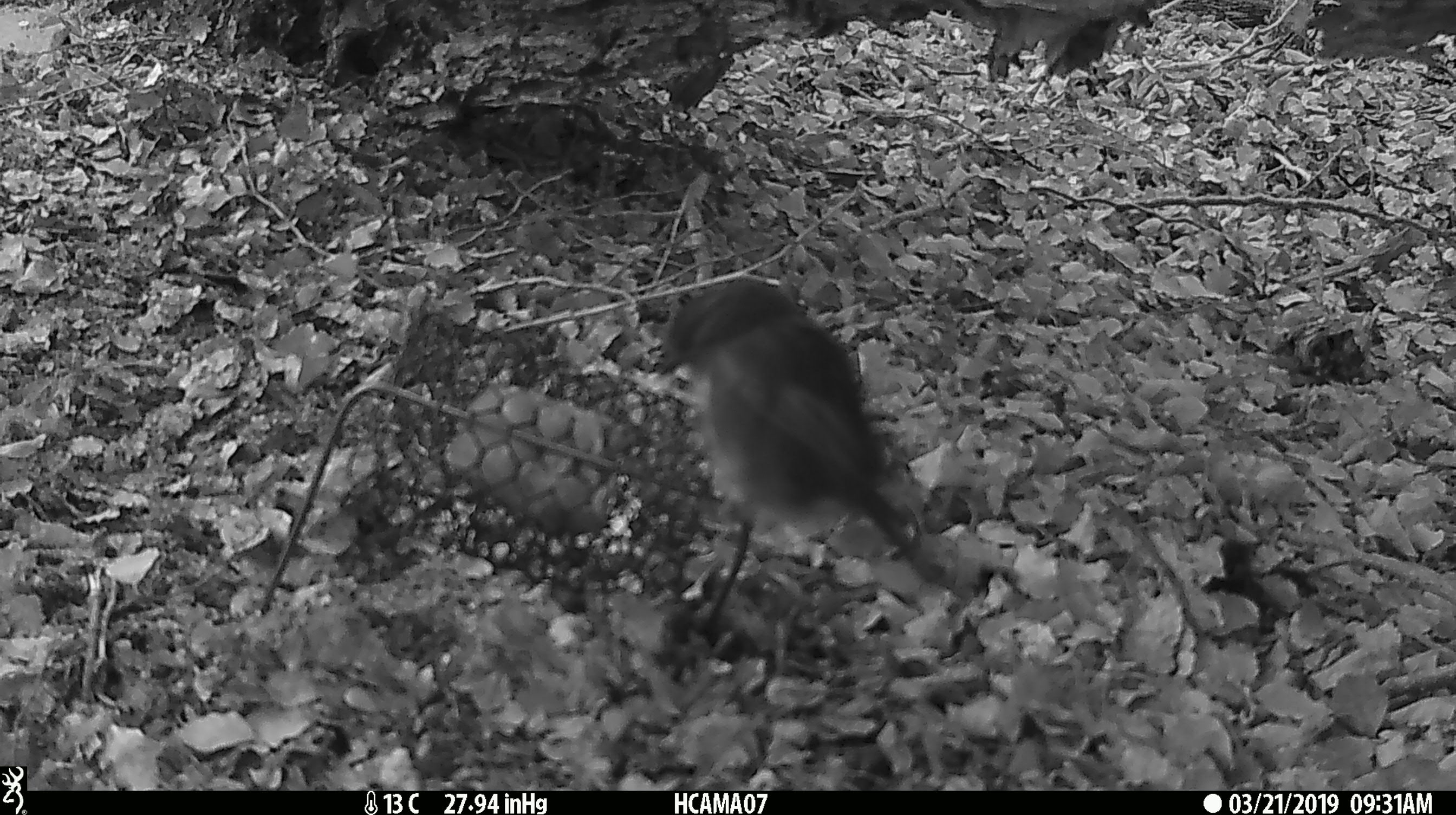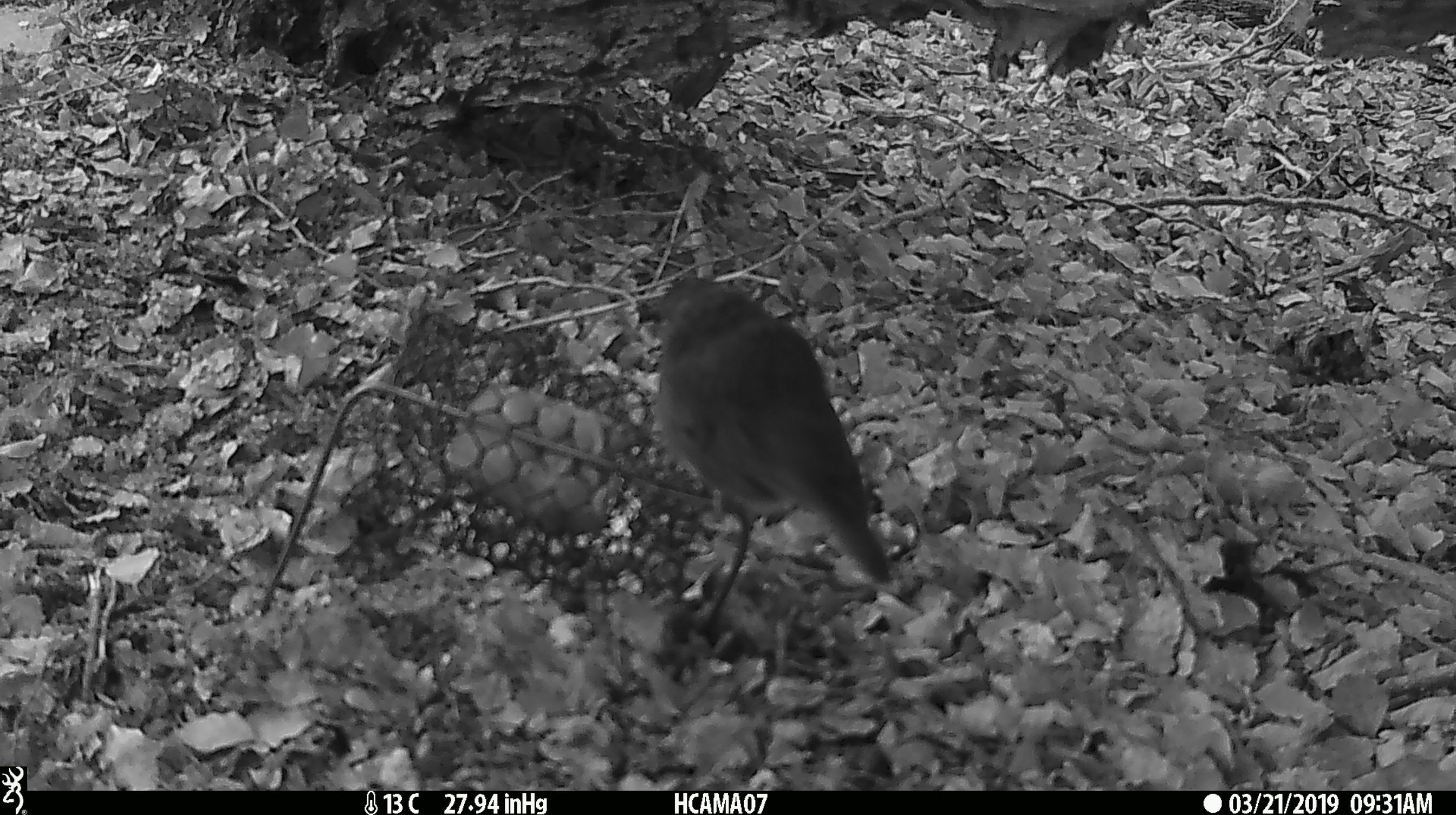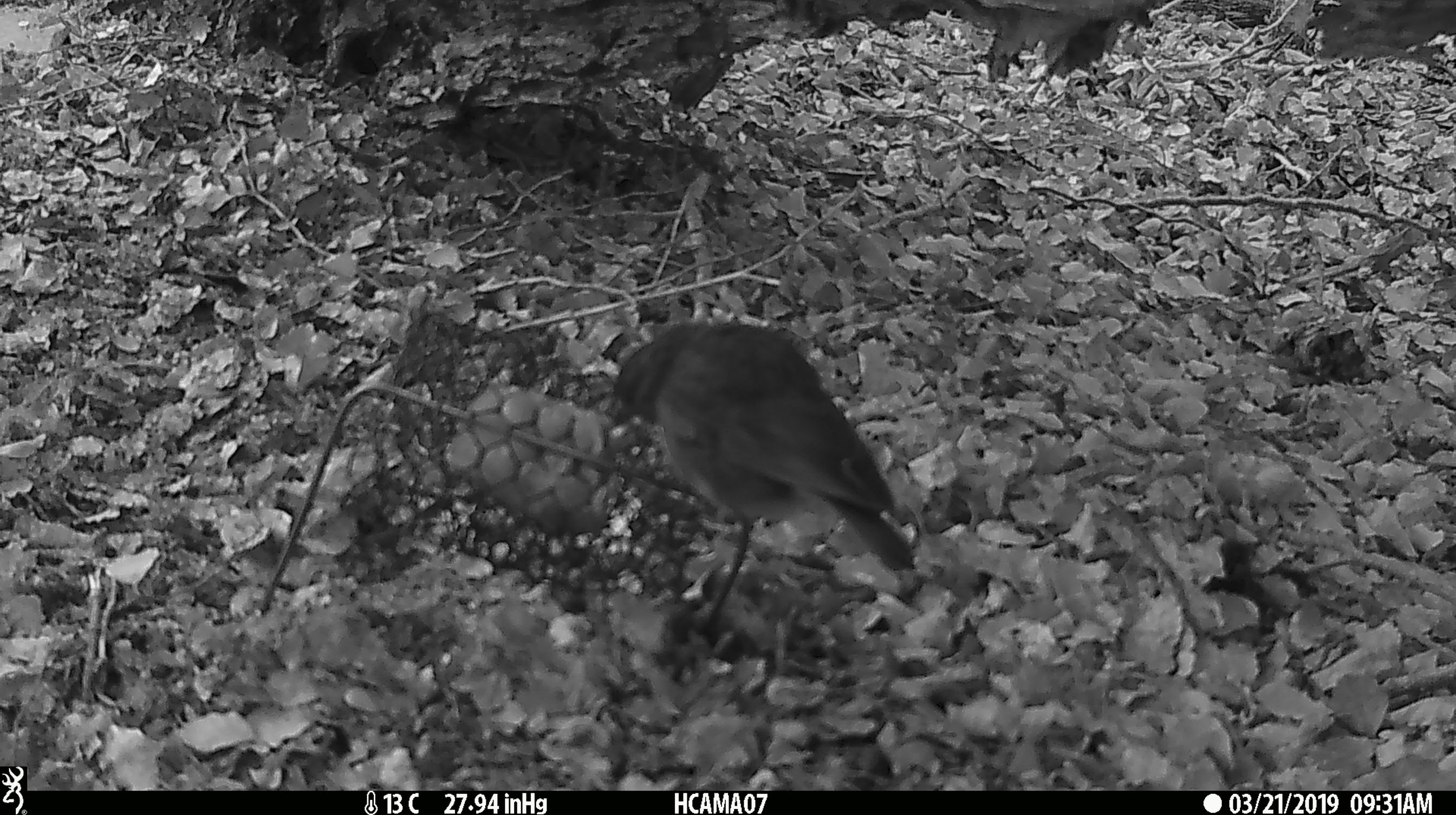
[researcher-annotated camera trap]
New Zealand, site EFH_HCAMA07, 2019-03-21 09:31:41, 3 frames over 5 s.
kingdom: Animalia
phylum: Chordata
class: Aves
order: Passeriformes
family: Petroicidae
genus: Petroica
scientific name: Petroica australis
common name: new zealand robin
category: robin